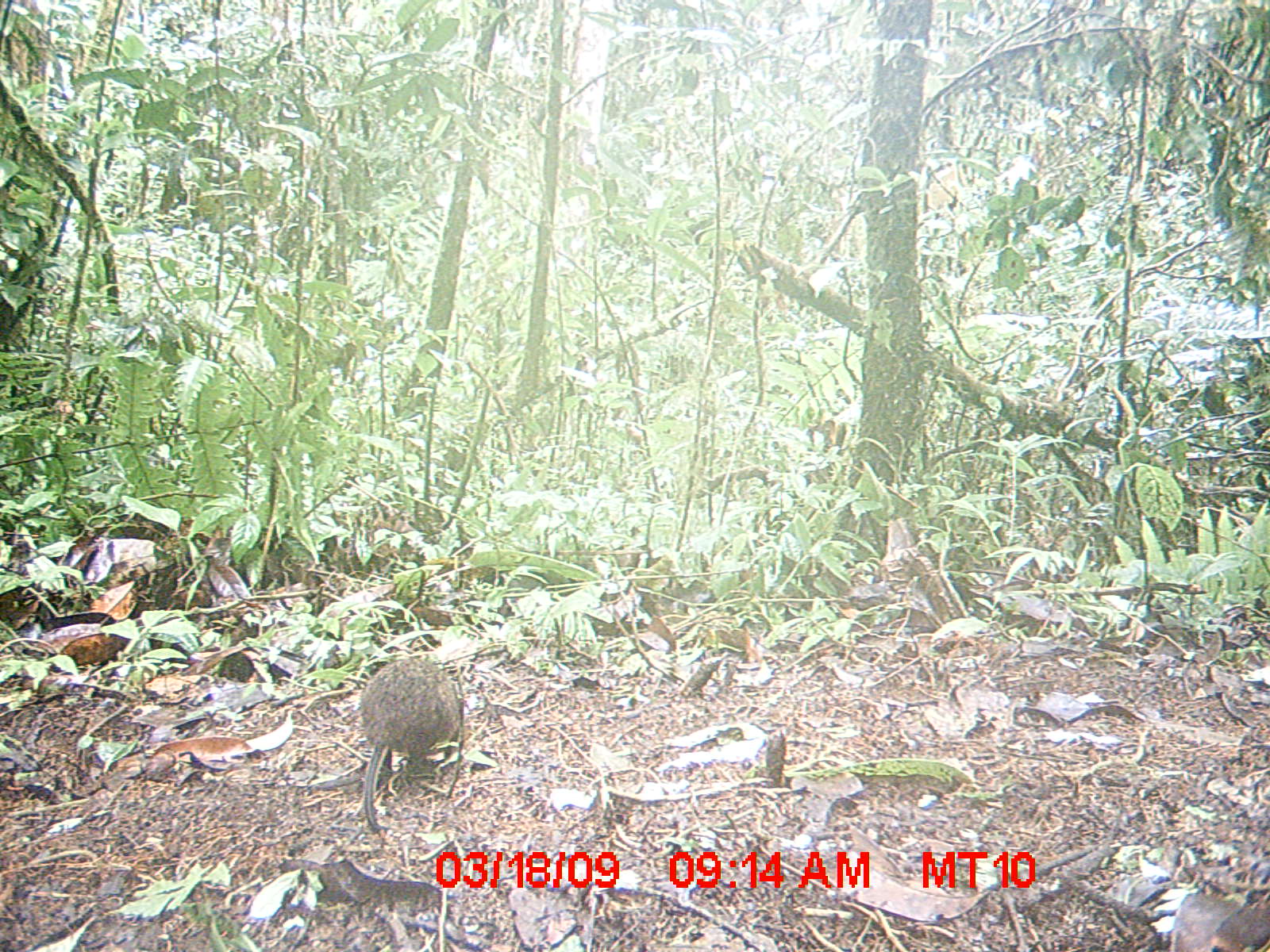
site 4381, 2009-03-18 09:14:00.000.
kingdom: Animalia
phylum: Chordata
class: Mammalia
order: Rodentia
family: Nesomyidae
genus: Nesomys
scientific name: Nesomys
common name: nesomys rodents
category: nesomys sp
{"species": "nesomys sp (nesomys rodents) (Nesomys)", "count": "1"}